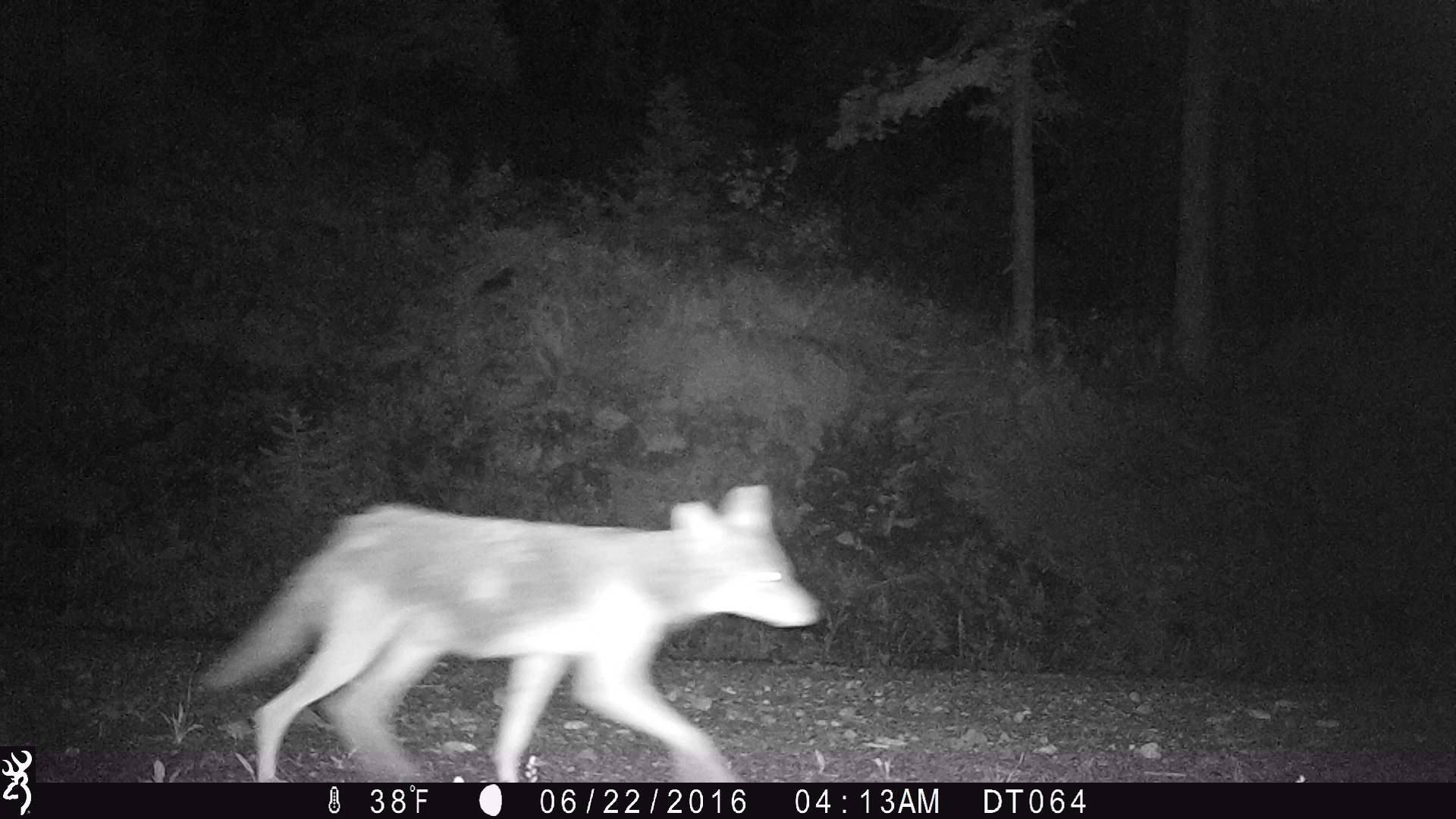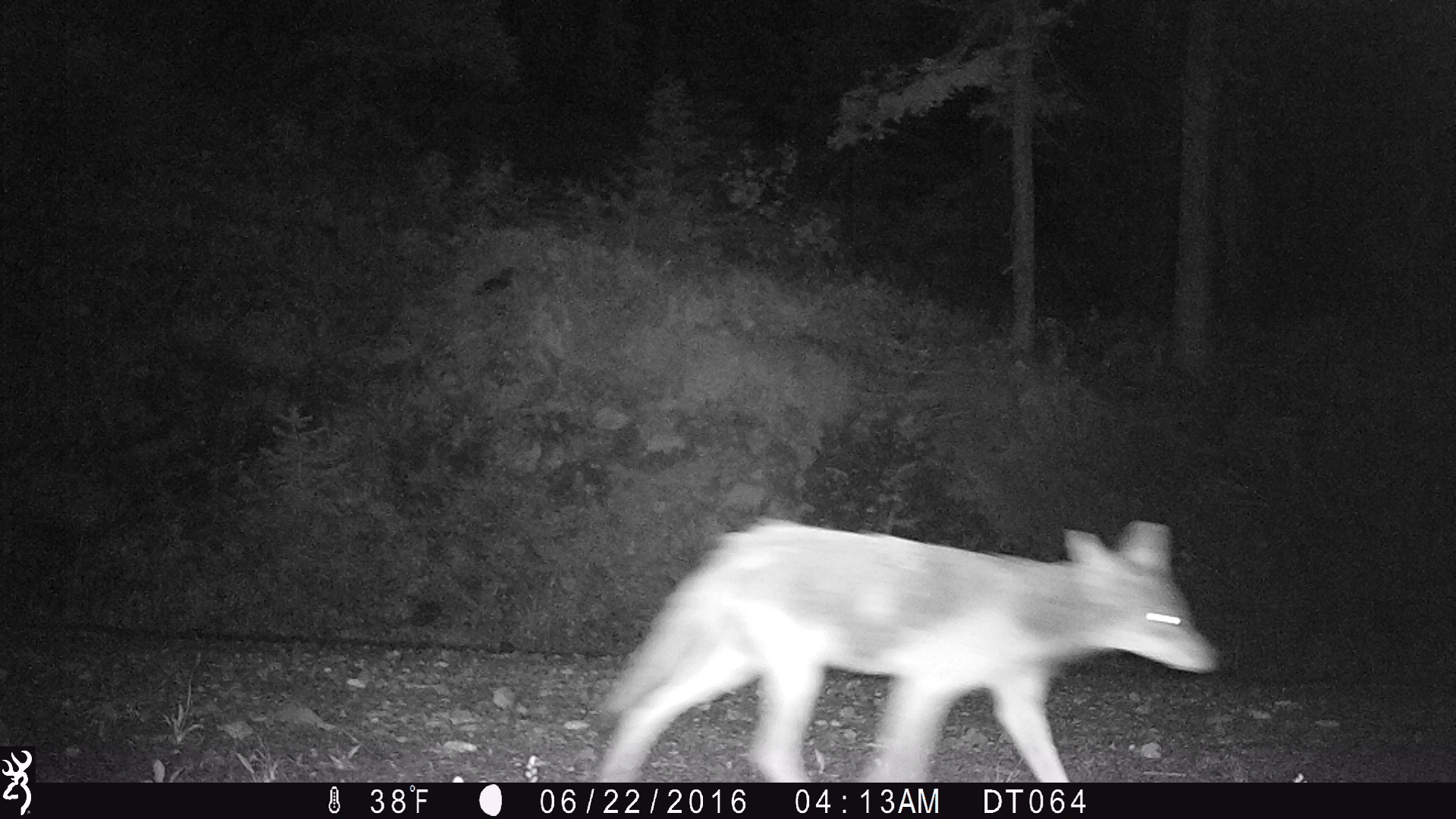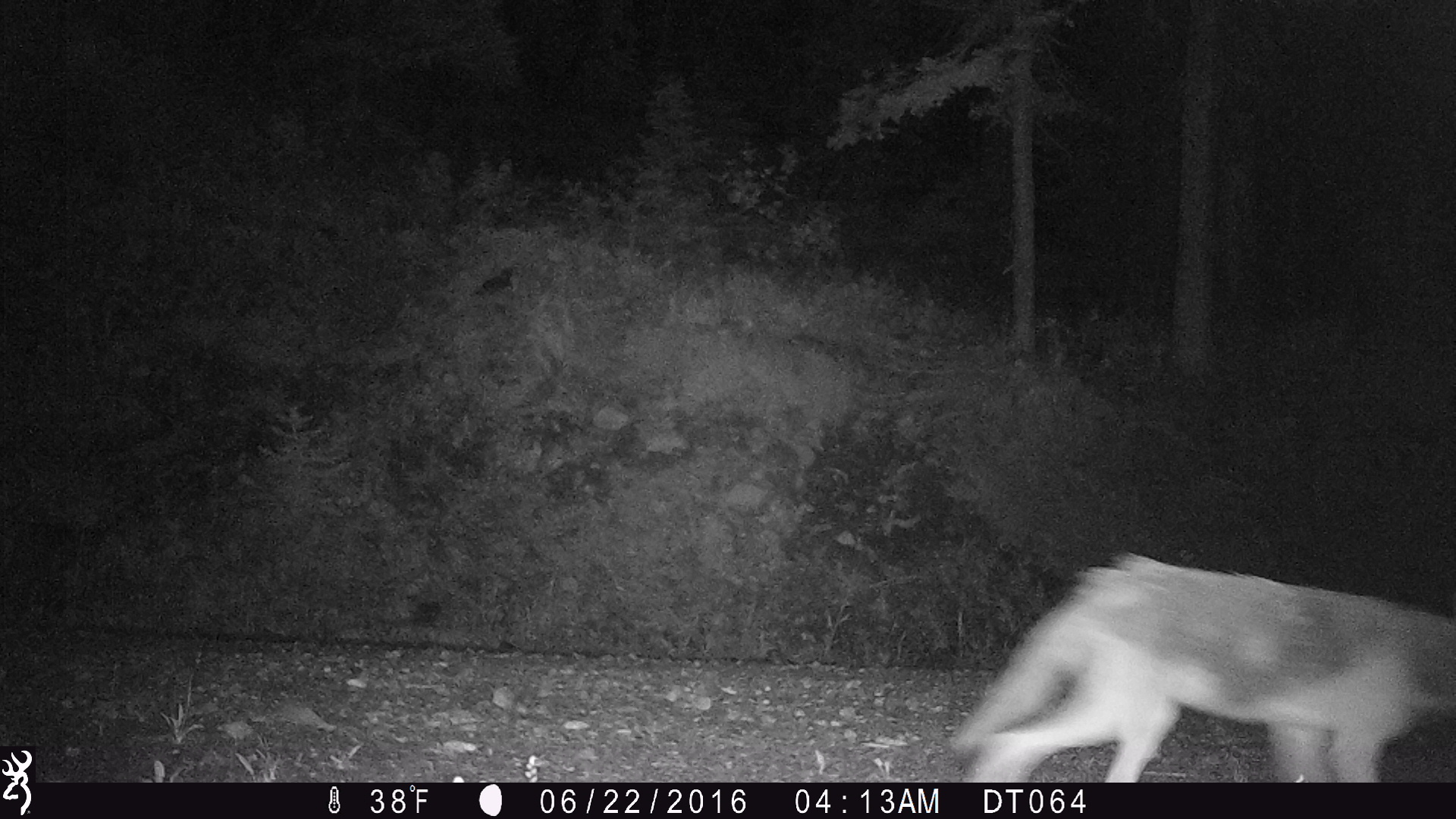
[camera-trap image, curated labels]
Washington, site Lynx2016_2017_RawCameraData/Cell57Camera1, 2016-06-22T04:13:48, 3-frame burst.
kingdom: Animalia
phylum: Chordata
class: Mammalia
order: Carnivora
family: Canidae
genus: Canis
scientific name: Canis latrans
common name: coyote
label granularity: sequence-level